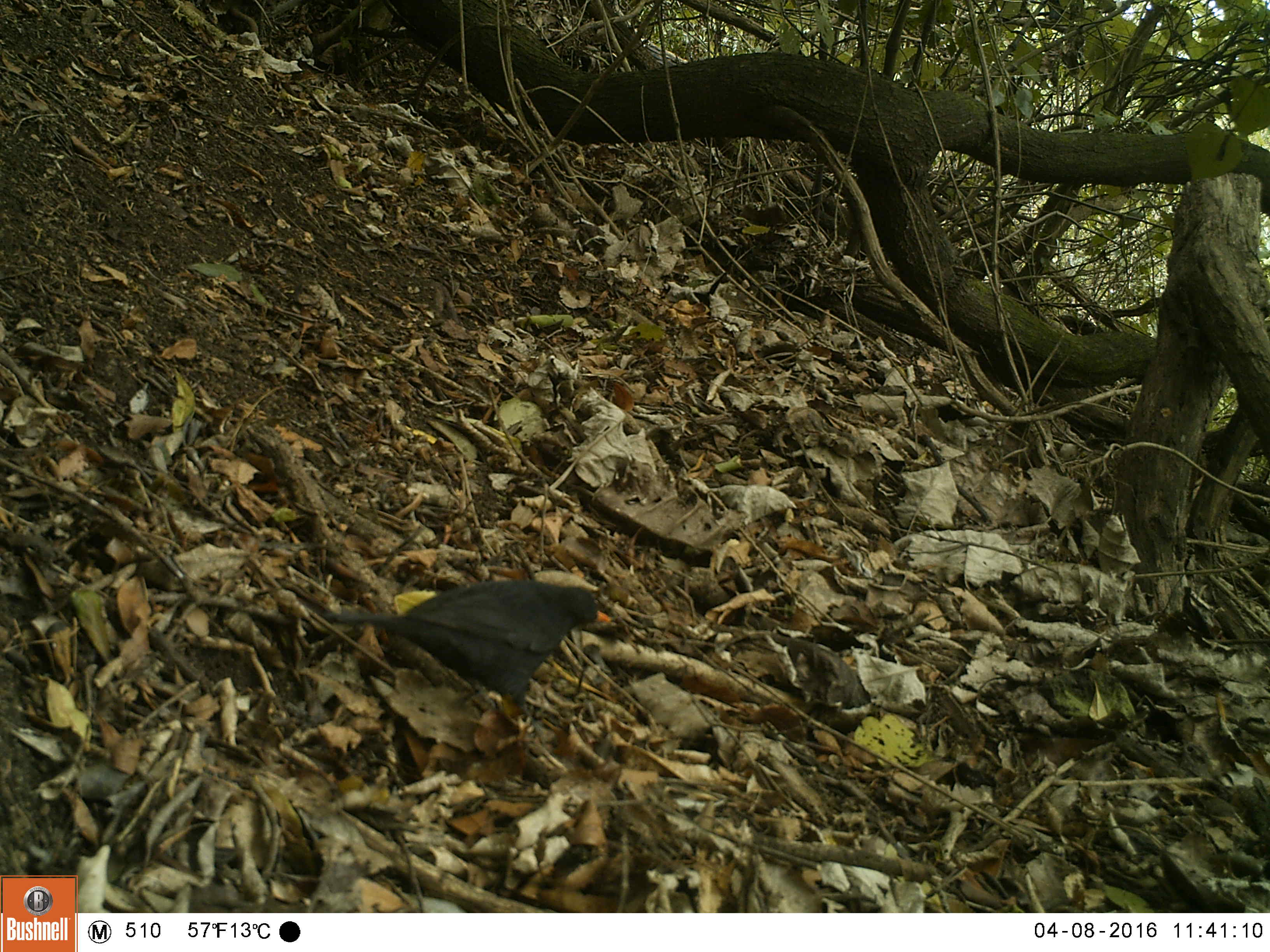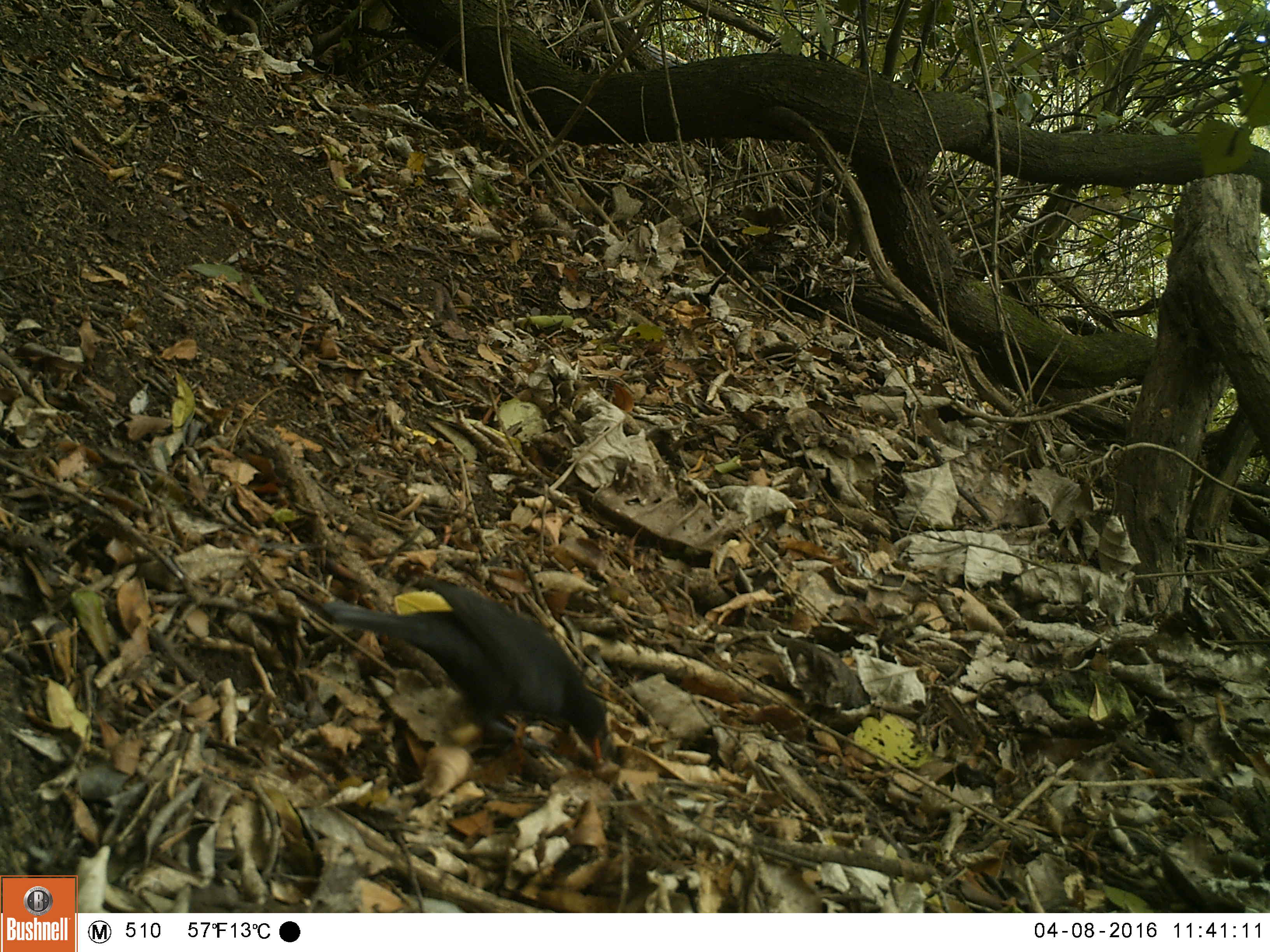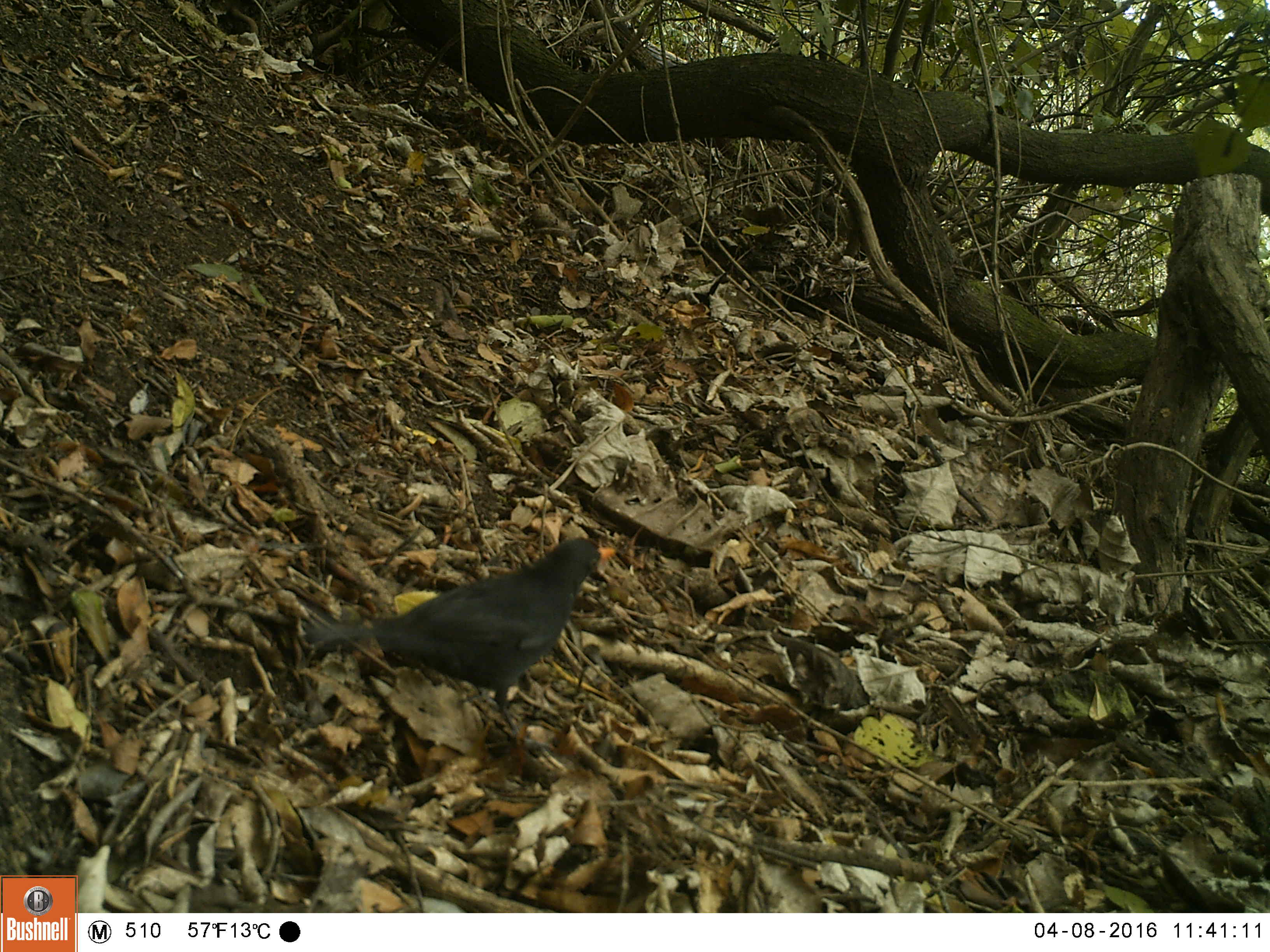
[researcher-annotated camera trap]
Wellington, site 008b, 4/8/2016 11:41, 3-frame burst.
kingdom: Animalia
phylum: Chordata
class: Aves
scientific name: Aves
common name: bird